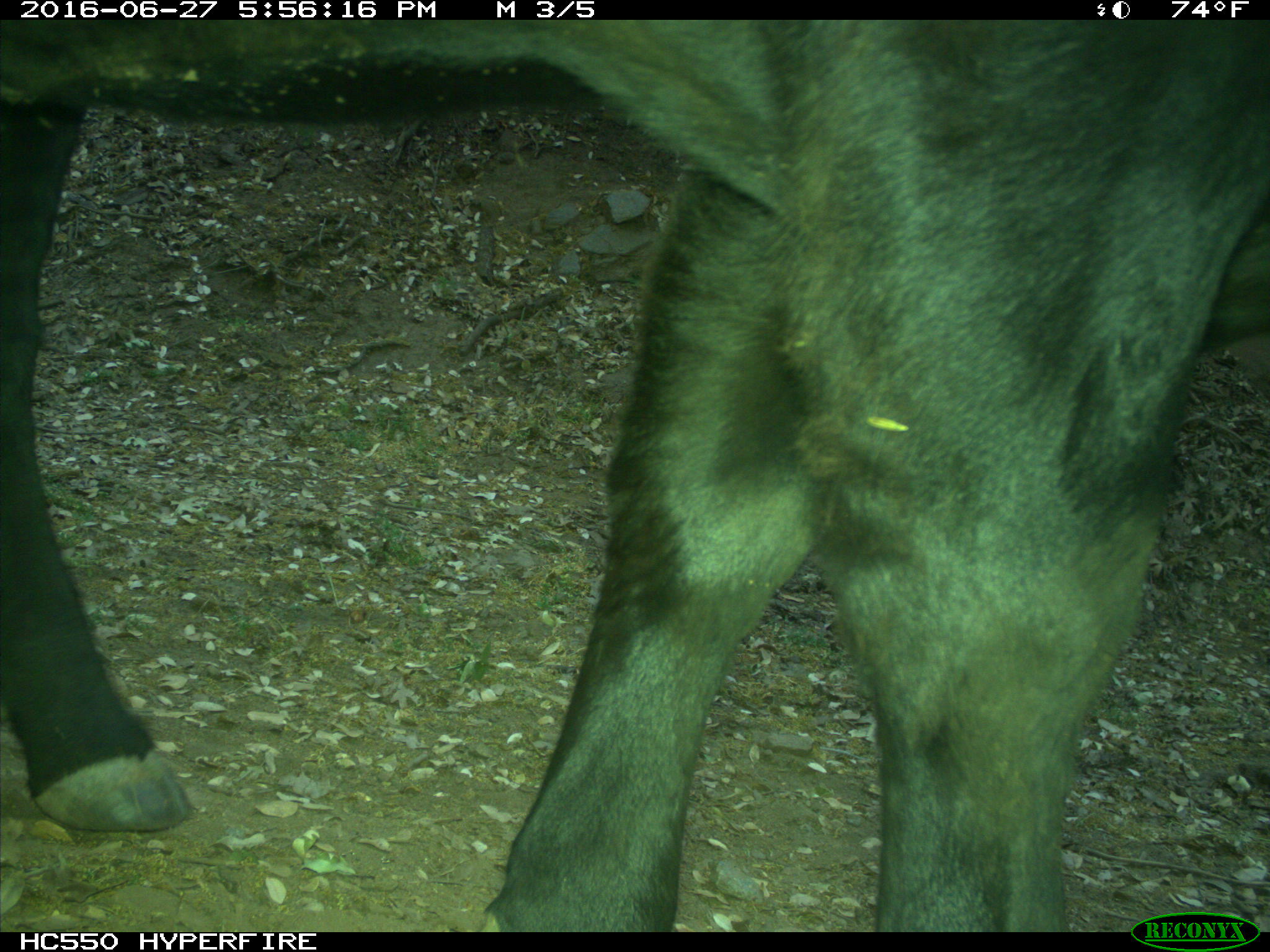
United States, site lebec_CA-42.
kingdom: Animalia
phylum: Chordata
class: Mammalia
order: Artiodactyla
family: Bovidae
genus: Bos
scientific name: Bos taurus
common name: domestic cow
Bos taurus (domestic cow).